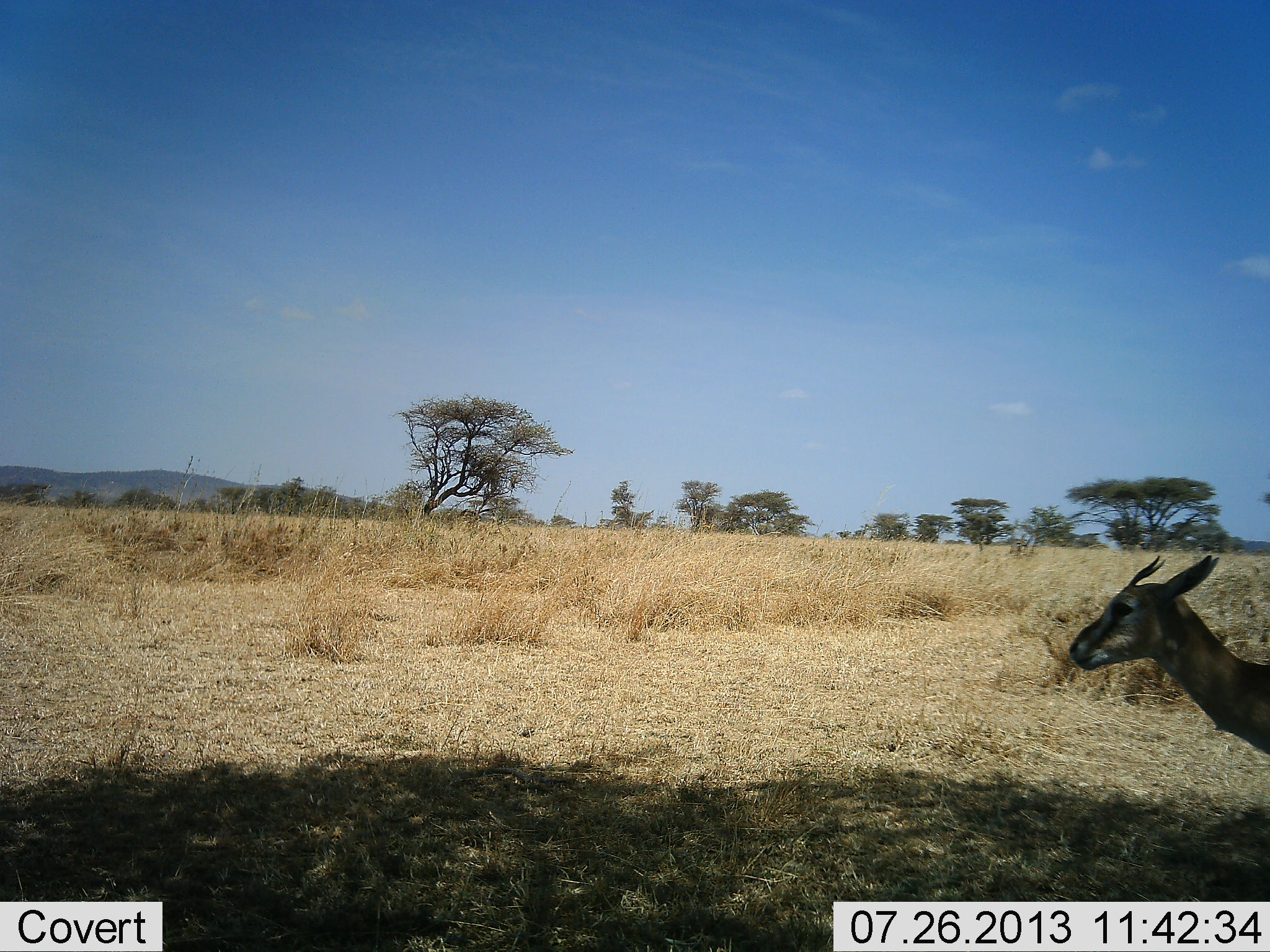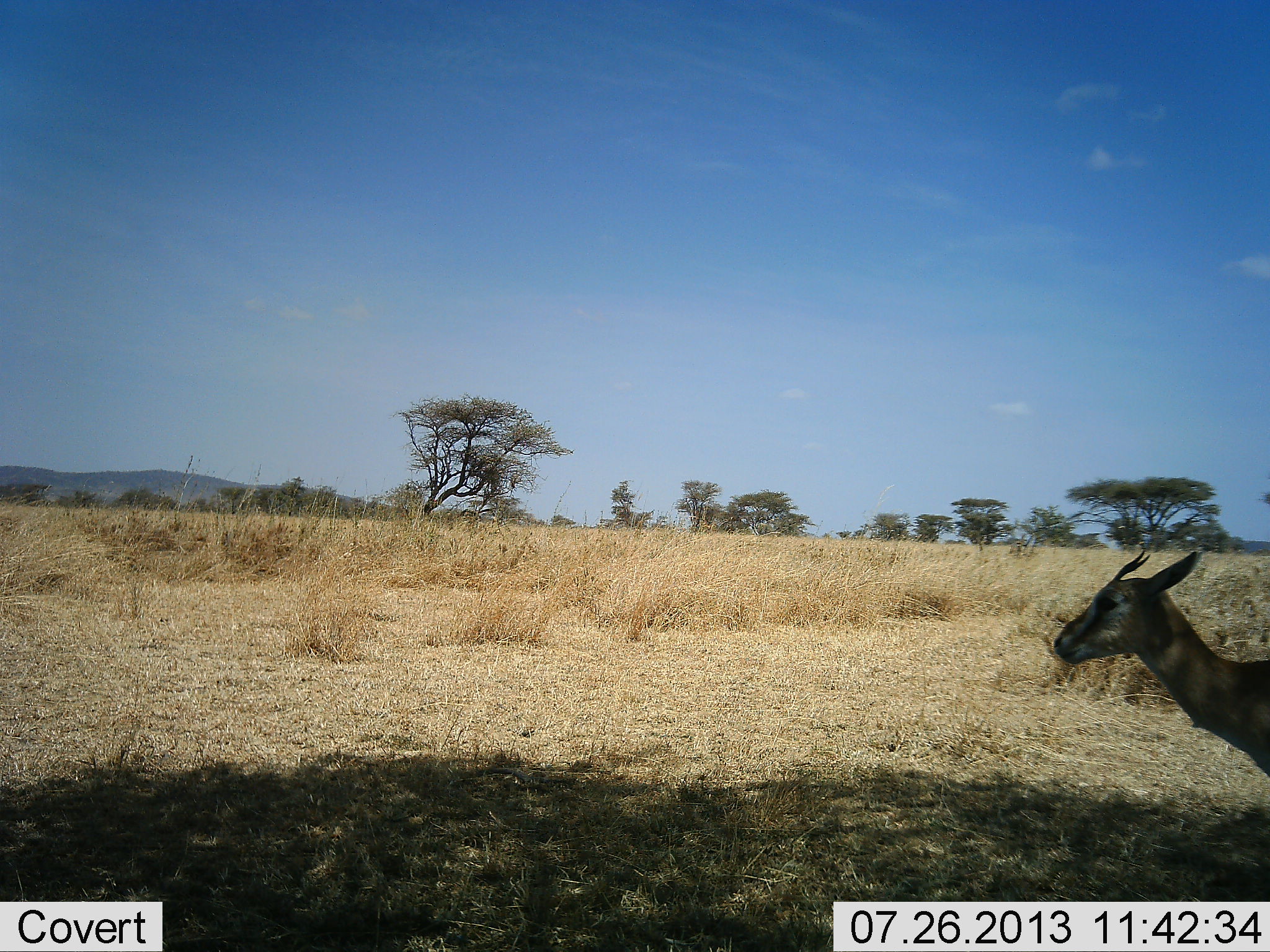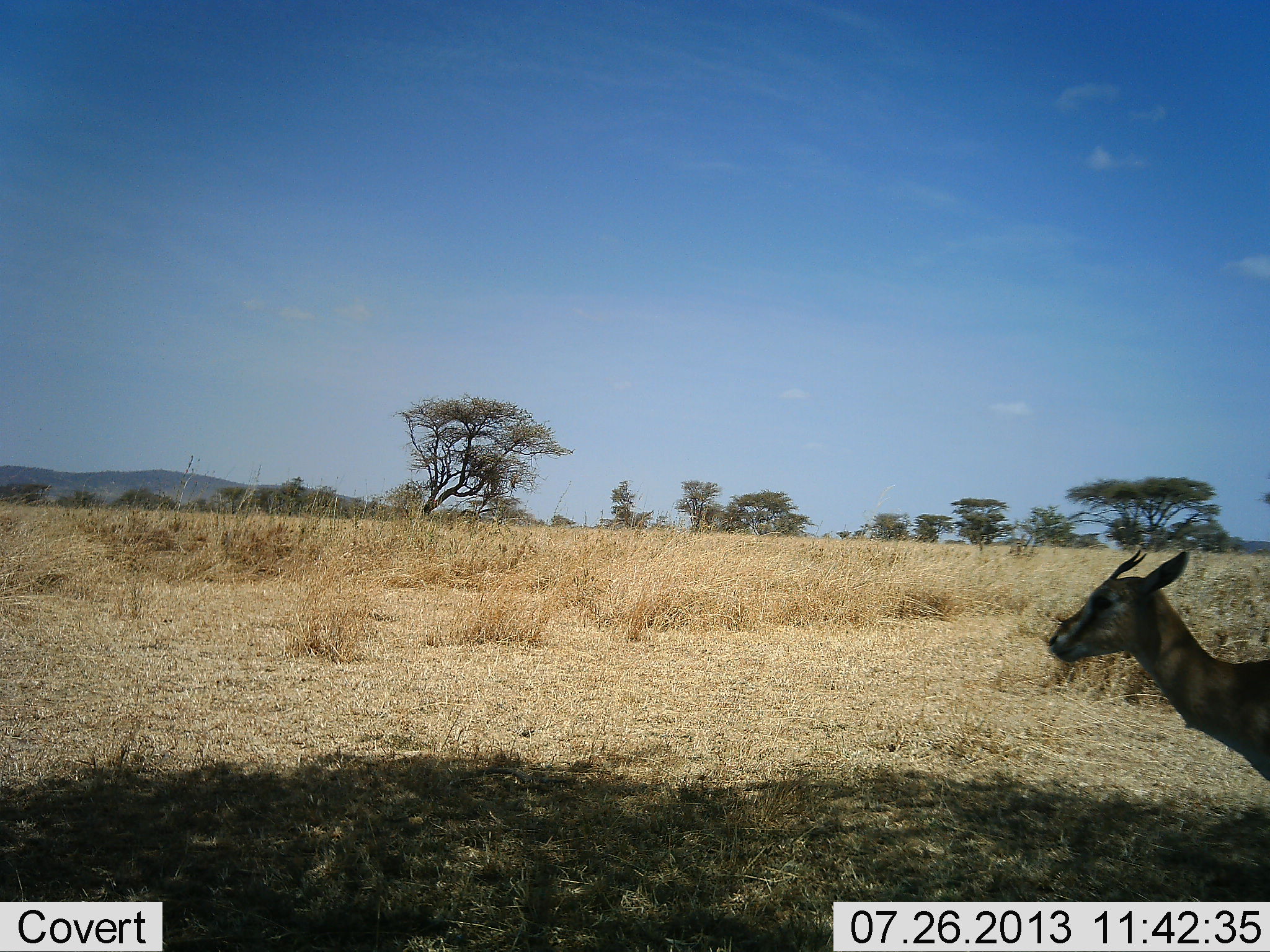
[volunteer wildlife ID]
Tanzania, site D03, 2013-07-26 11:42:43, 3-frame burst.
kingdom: Animalia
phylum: Chordata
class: Mammalia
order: Artiodactyla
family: Bovidae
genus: Eudorcas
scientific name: Eudorcas thomsonii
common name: thomson's gazelle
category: gazellethomsons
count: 1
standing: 100%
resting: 0%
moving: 0%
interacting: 0%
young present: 0%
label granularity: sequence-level